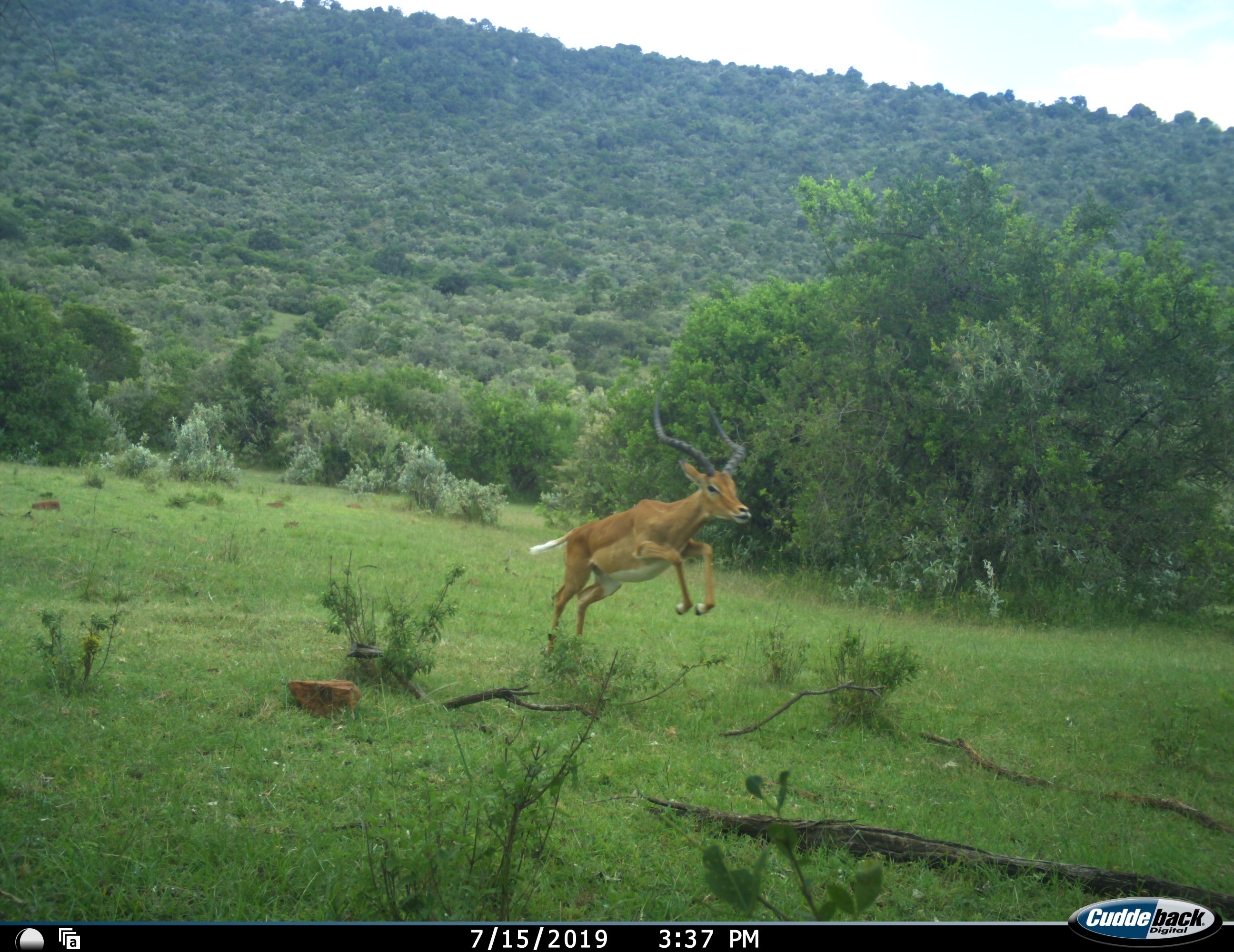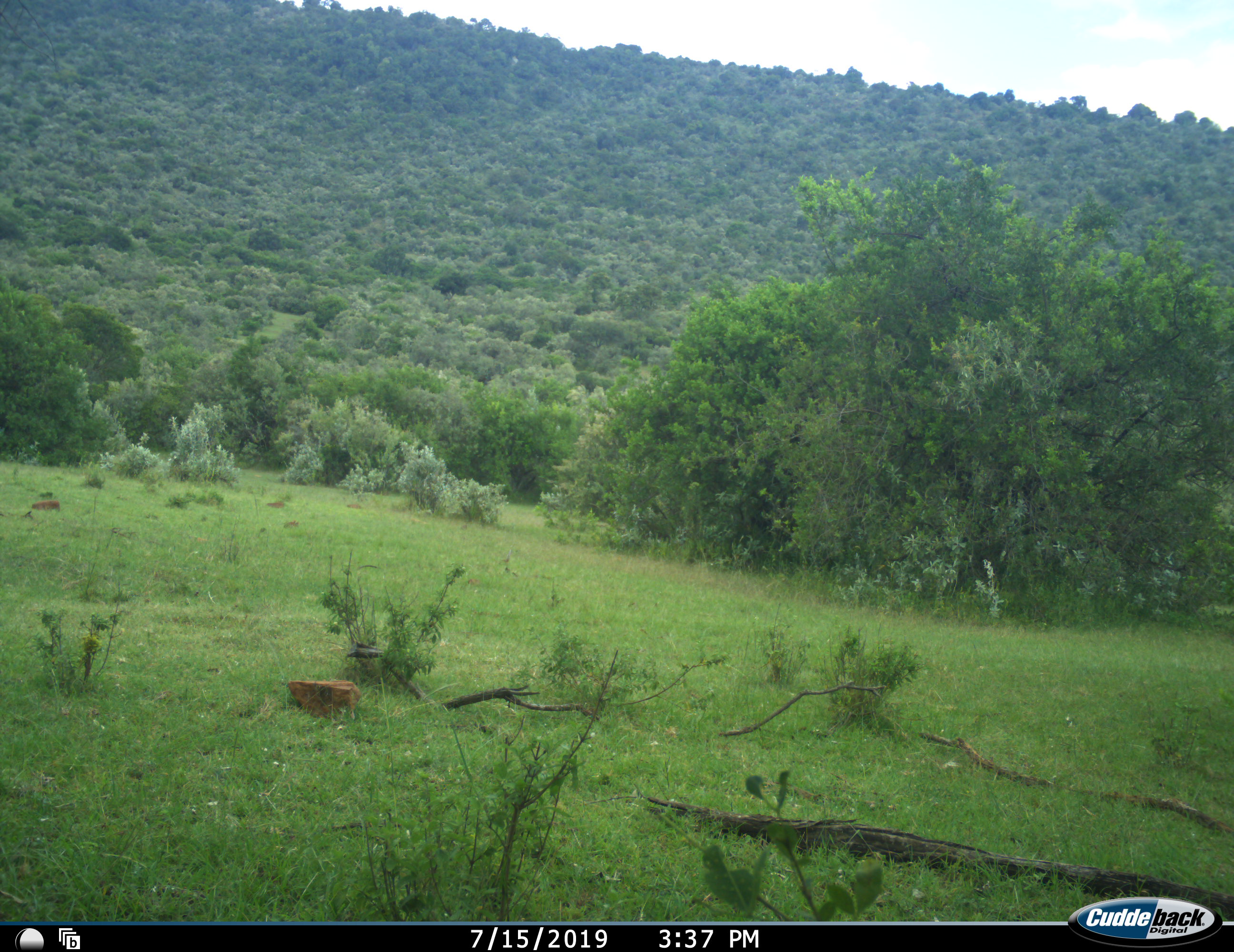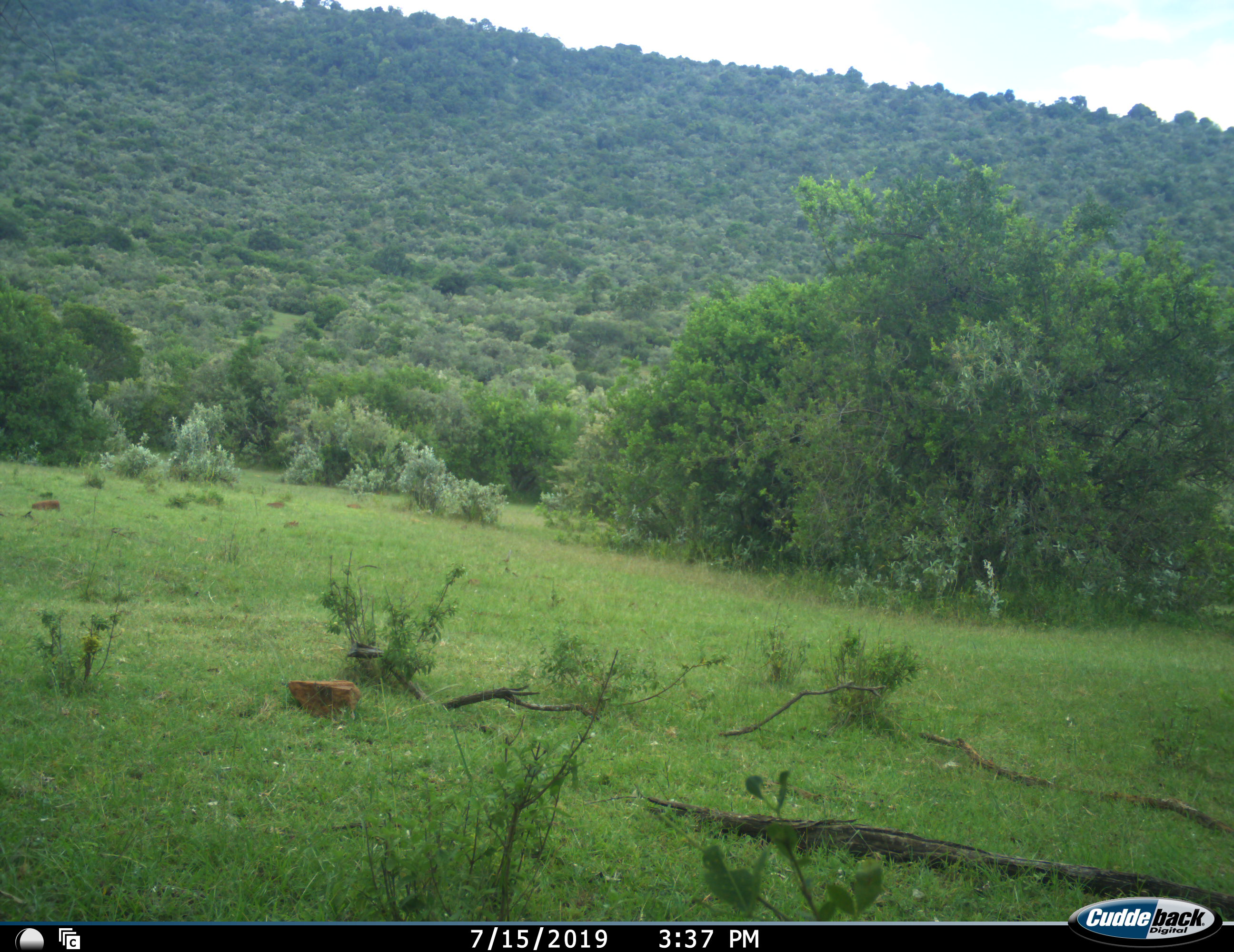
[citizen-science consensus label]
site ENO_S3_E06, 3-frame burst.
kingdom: Animalia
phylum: Chordata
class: Mammalia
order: Artiodactyla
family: Bovidae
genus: Aepyceros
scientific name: Aepyceros melampus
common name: impala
Impala (Aepyceros melampus), count 1. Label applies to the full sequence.